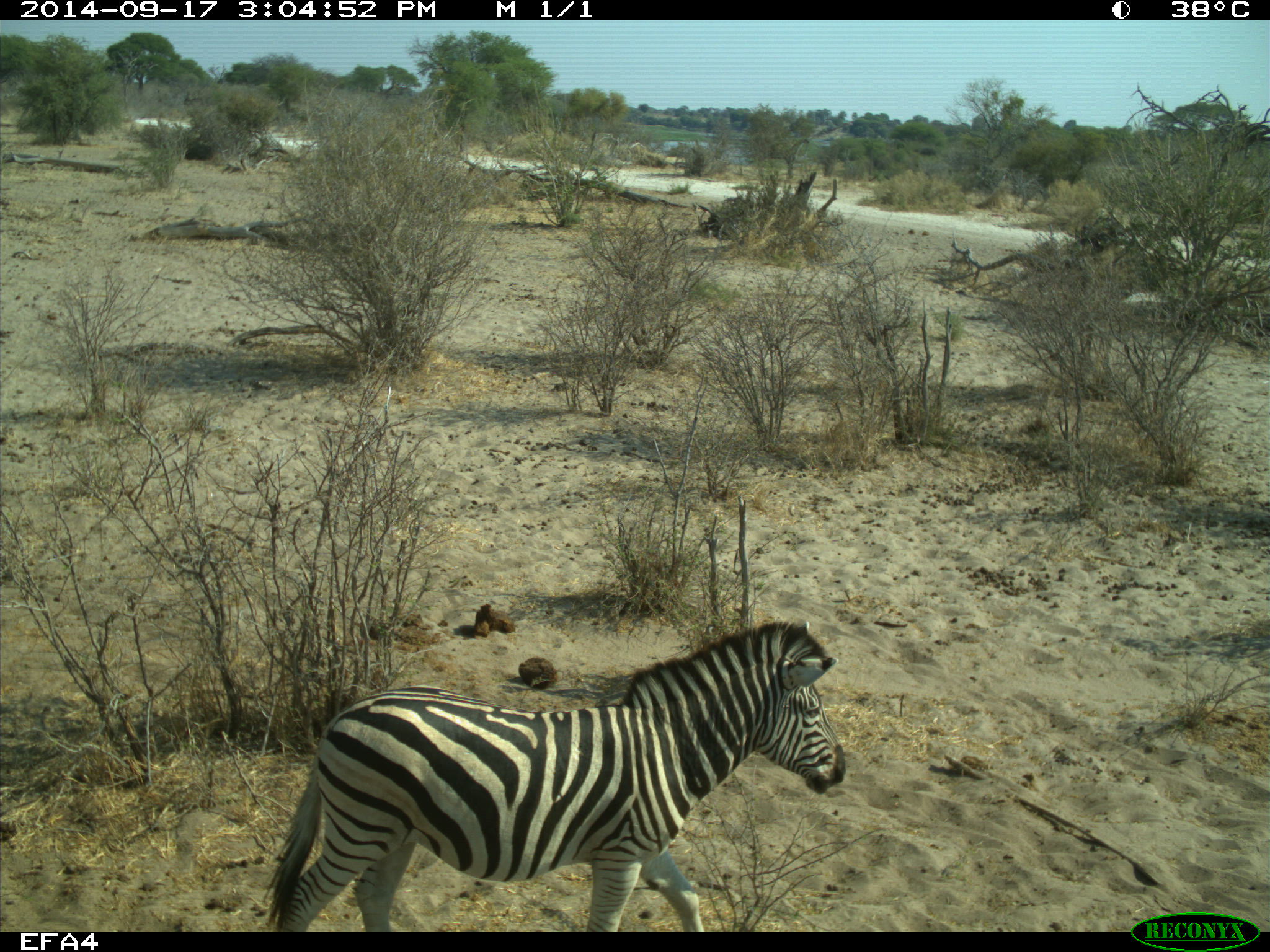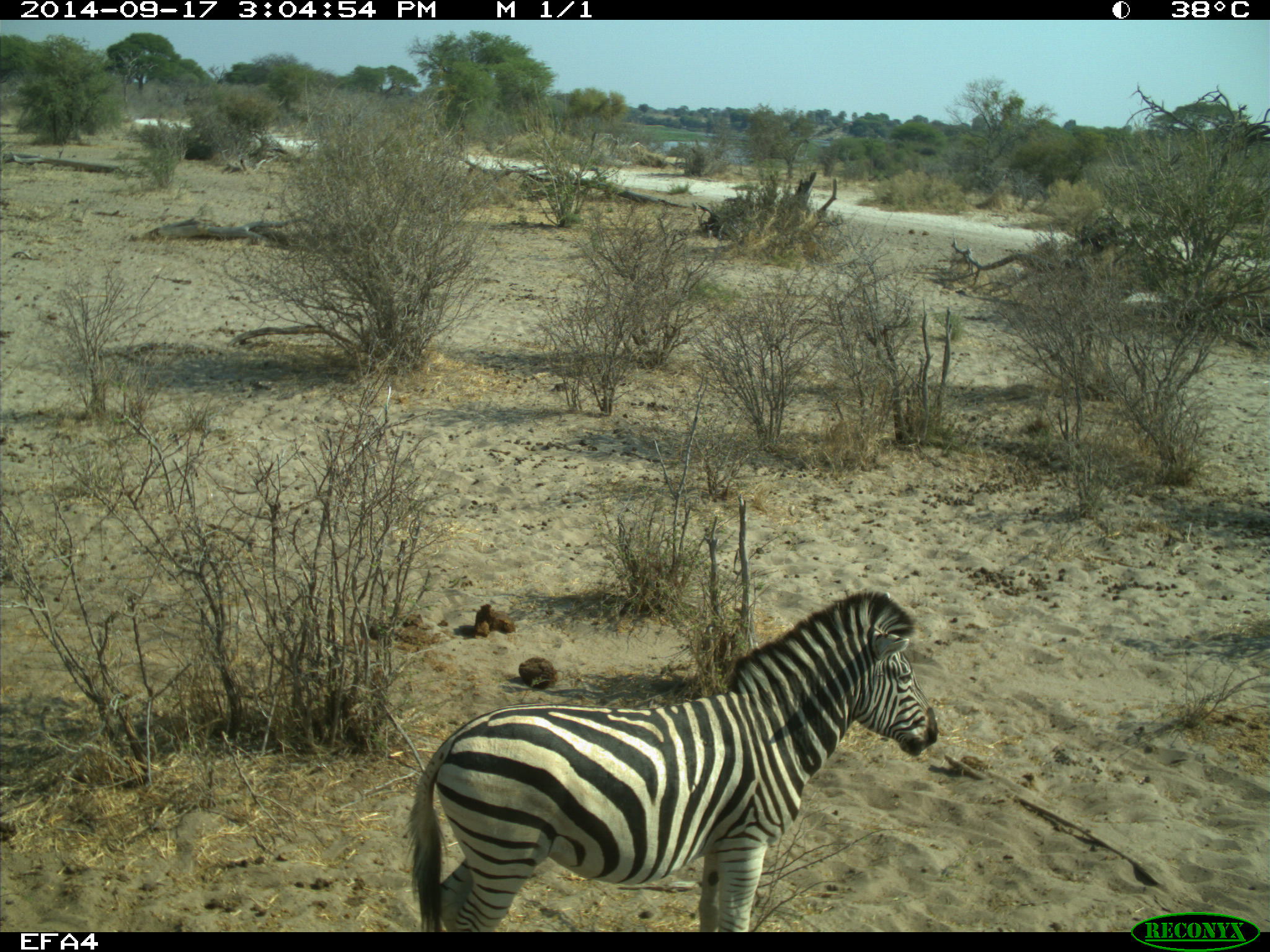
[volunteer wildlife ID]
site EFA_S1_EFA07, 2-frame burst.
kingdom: Animalia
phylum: Chordata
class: Mammalia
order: Perissodactyla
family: Equidae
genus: Equus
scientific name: Equus quagga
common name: plains zebra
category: zebraplains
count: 1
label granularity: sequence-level